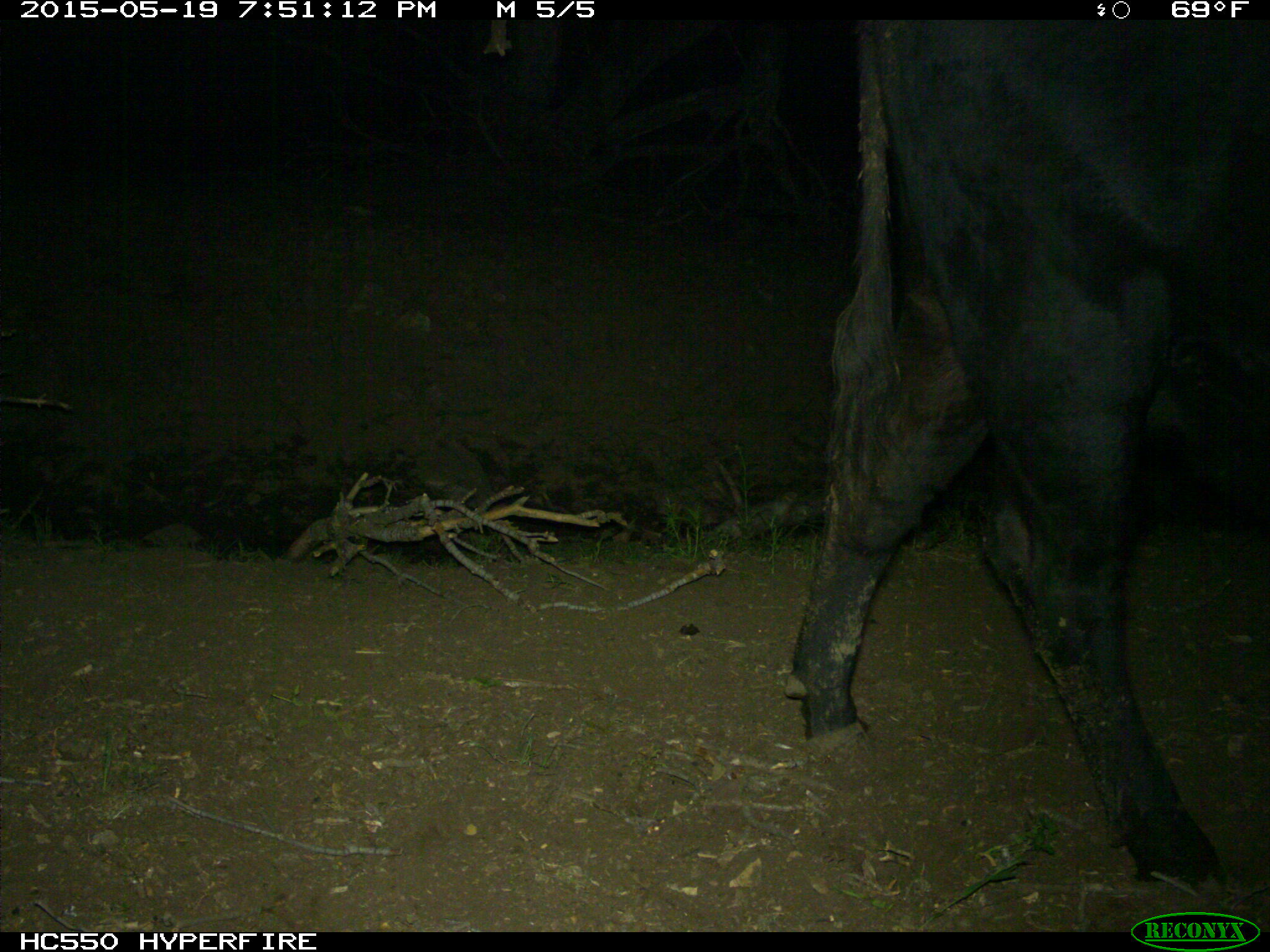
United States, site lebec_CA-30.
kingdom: Animalia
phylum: Chordata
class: Mammalia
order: Artiodactyla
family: Bovidae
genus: Bos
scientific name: Bos taurus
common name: domestic cow